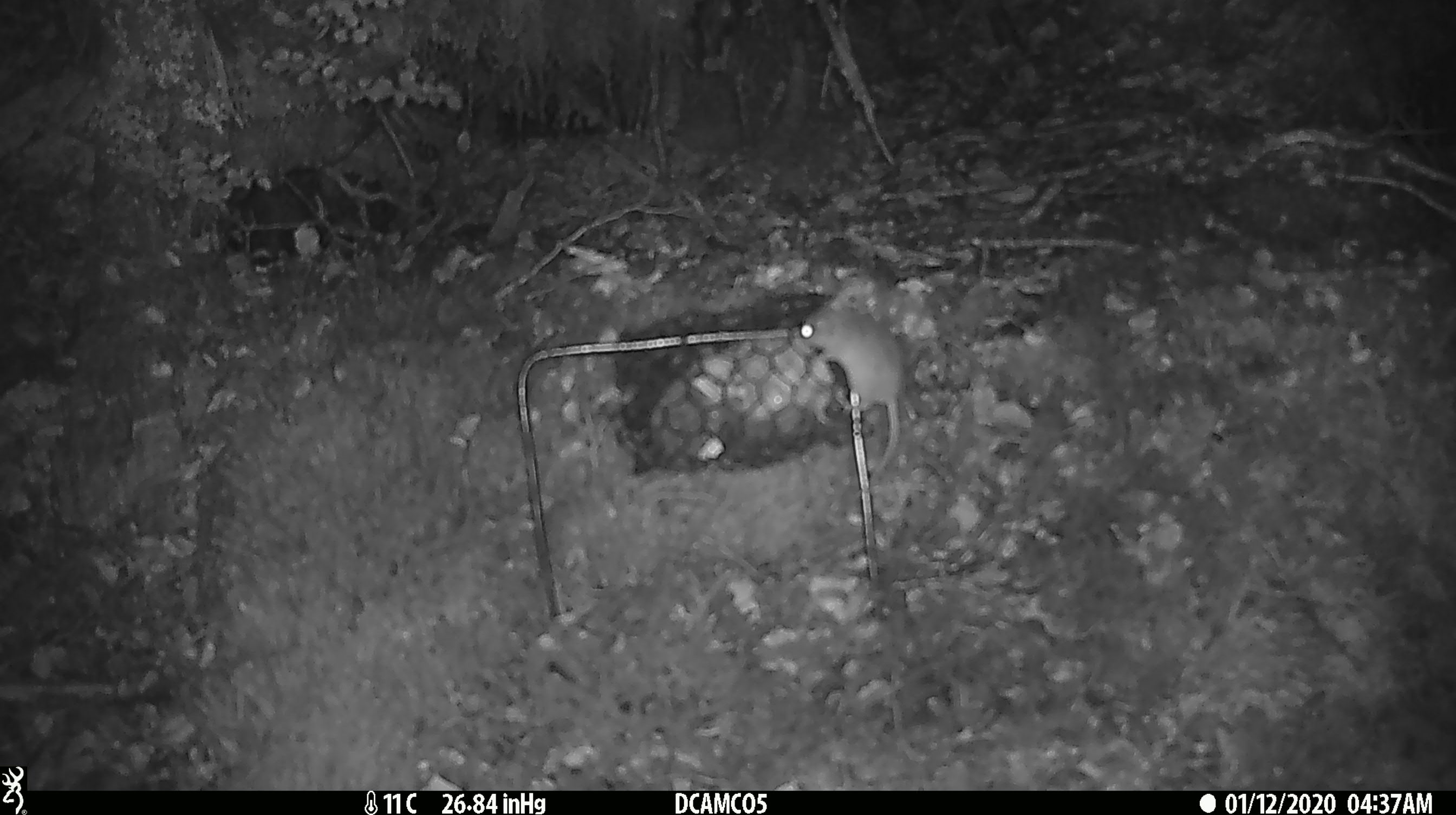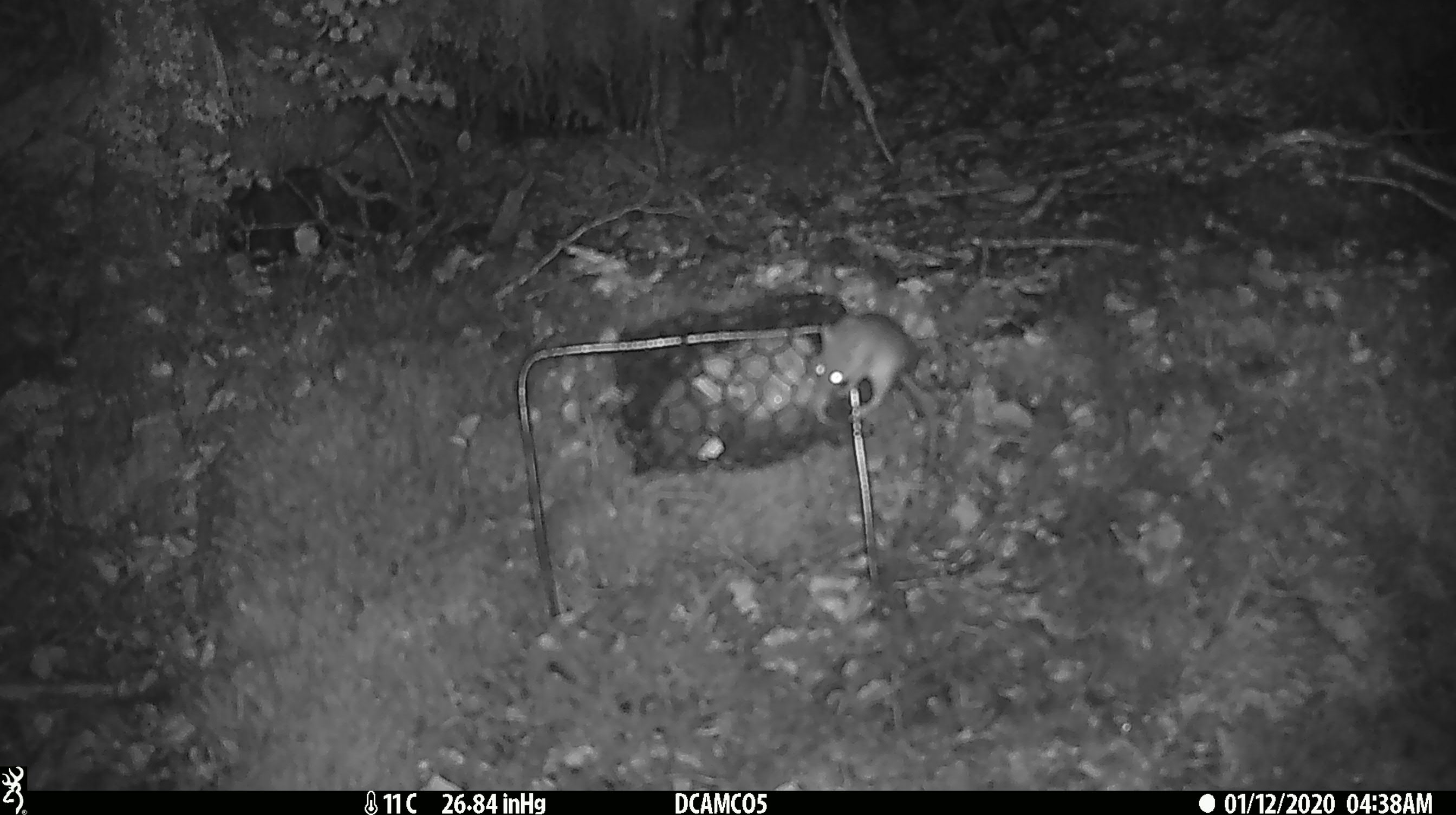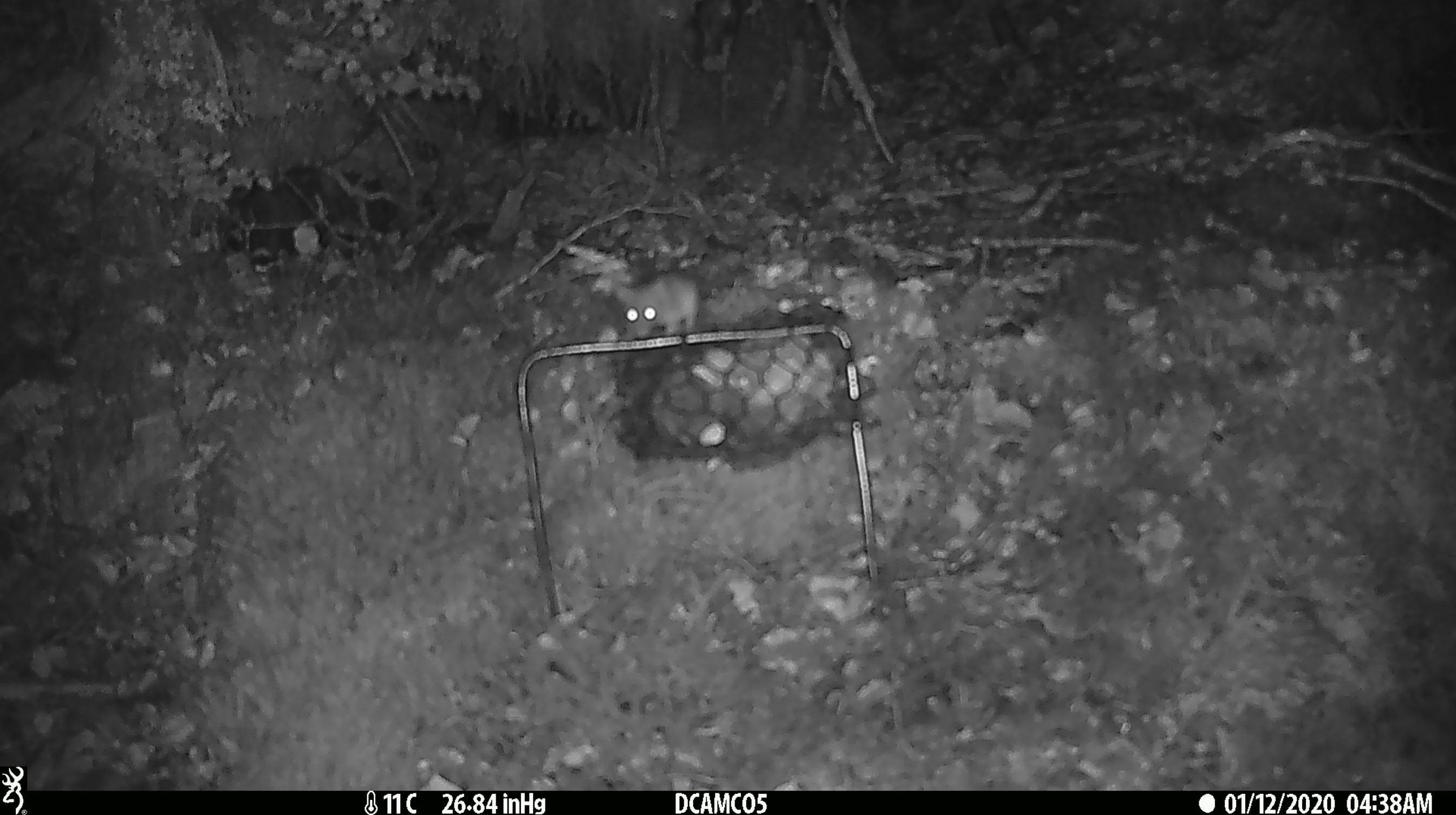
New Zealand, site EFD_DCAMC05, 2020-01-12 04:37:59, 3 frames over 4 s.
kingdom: Animalia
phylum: Chordata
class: Mammalia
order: Rodentia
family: Muridae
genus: Mus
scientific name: Mus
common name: mouse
Mouse (Mus).